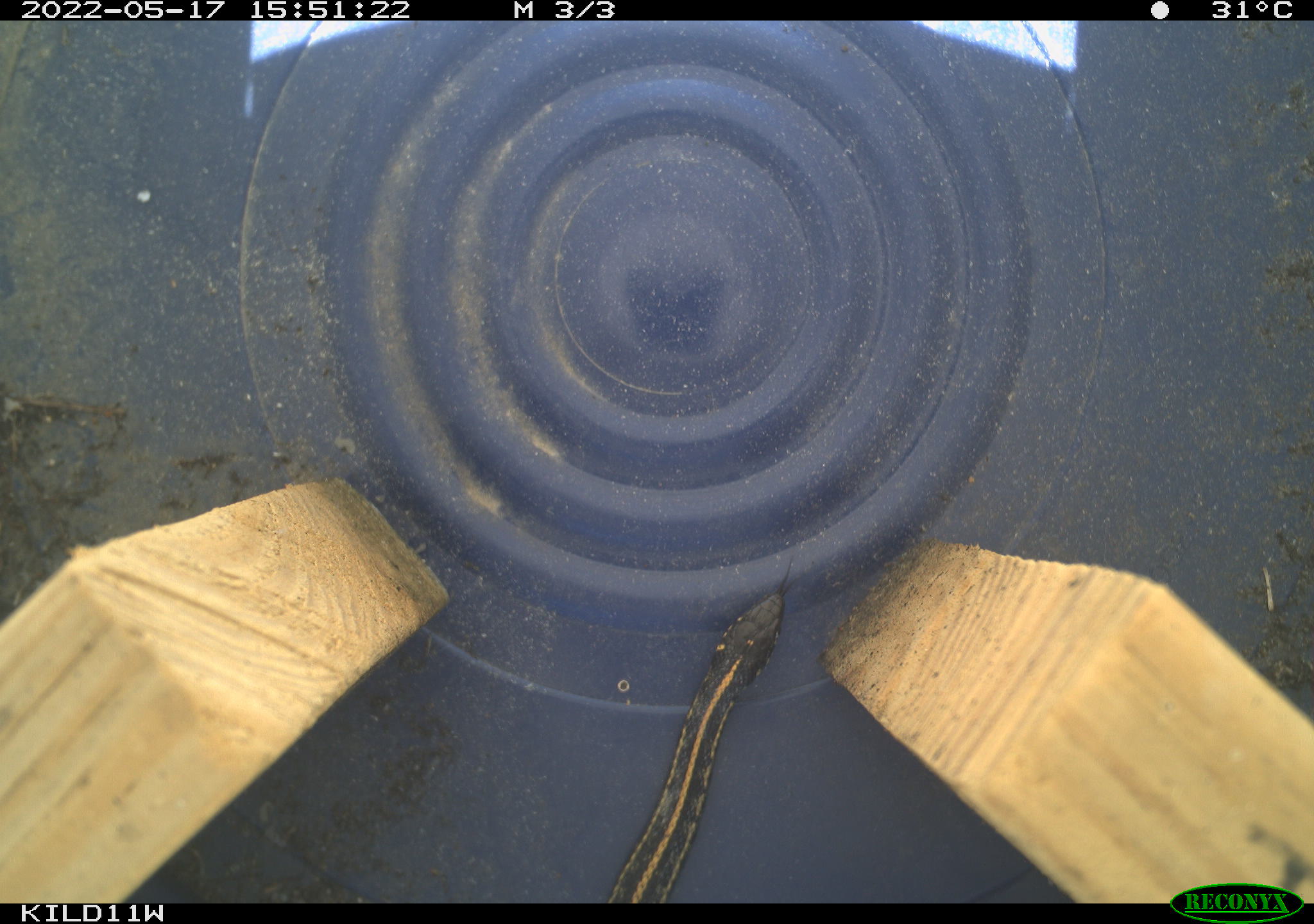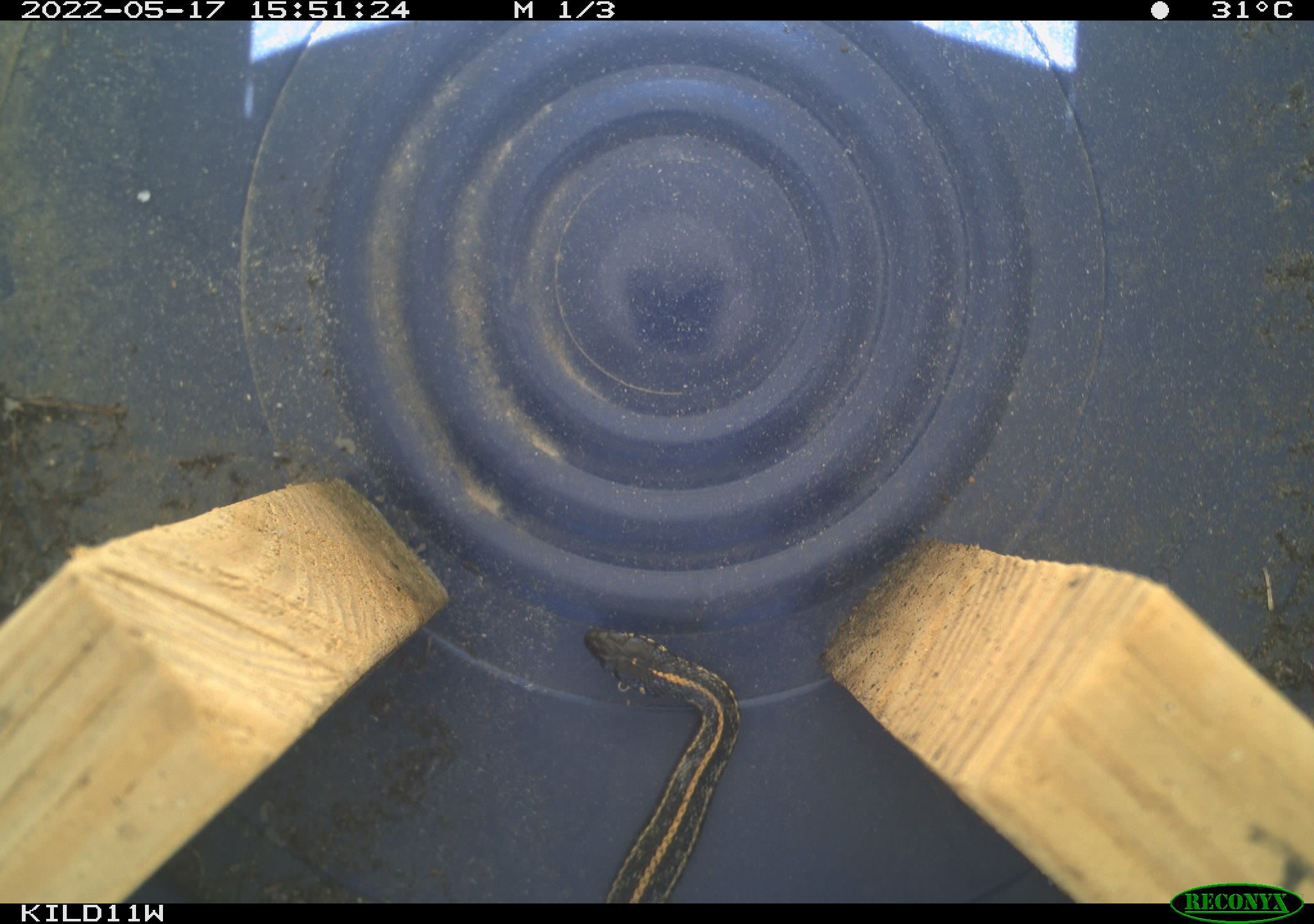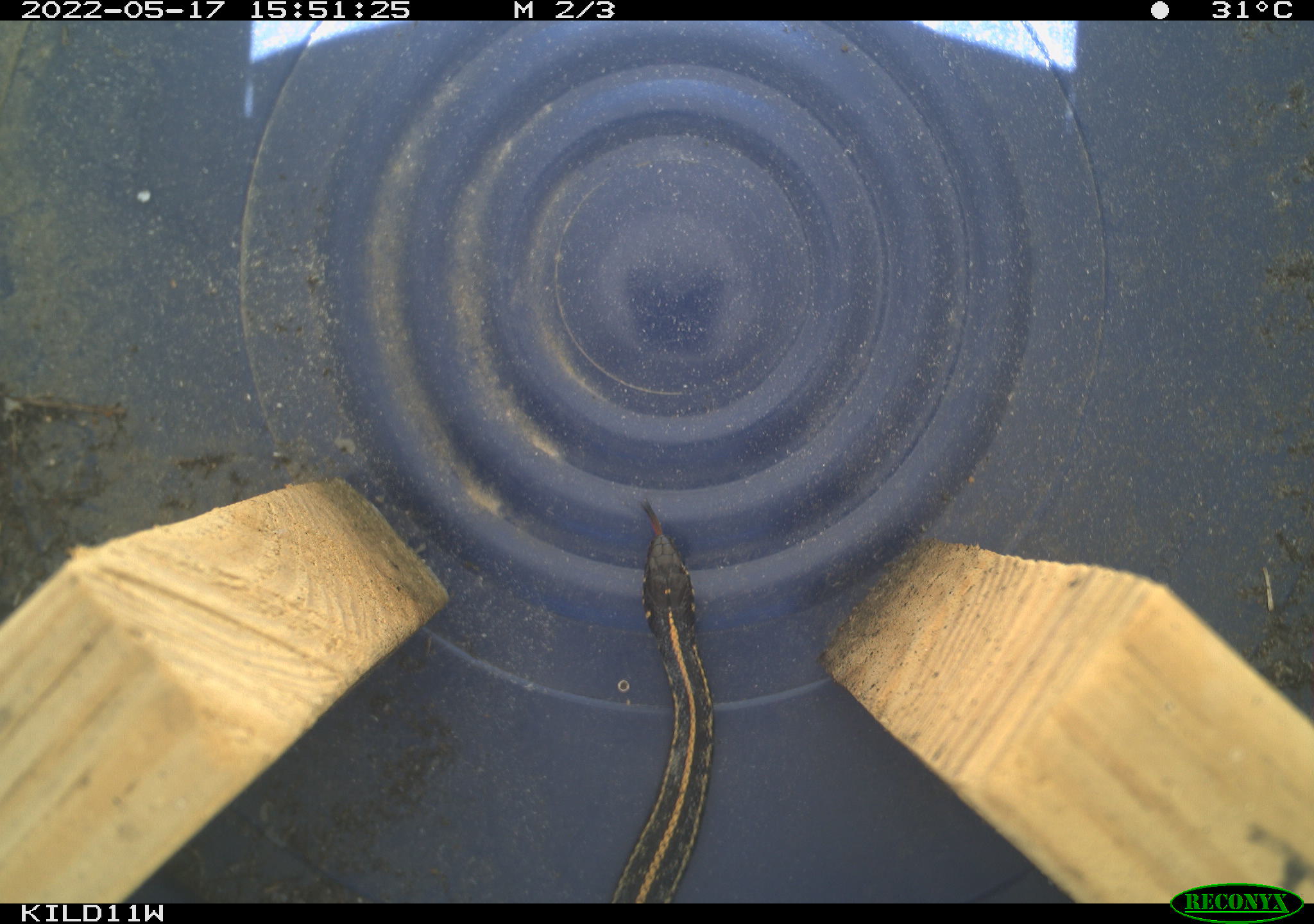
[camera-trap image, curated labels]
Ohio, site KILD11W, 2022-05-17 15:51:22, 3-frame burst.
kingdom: Animalia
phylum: Chordata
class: Reptilia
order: Squamata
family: Colubridae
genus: Thamnophis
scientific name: Thamnophis radix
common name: plains gartersnake